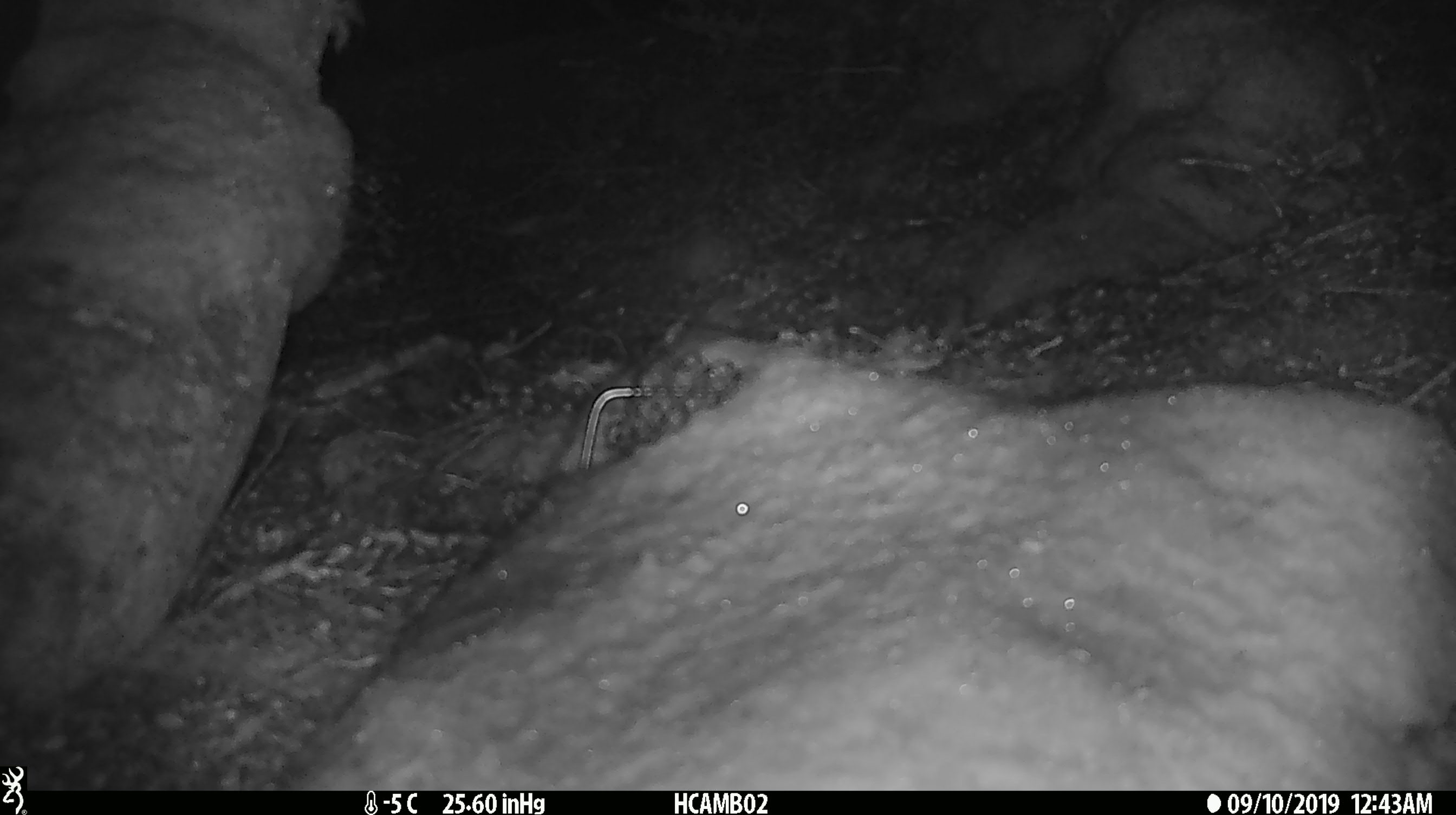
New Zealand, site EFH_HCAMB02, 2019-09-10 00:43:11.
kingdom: Animalia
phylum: Chordata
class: Mammalia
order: Rodentia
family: Muridae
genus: Mus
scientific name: Mus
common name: mouse